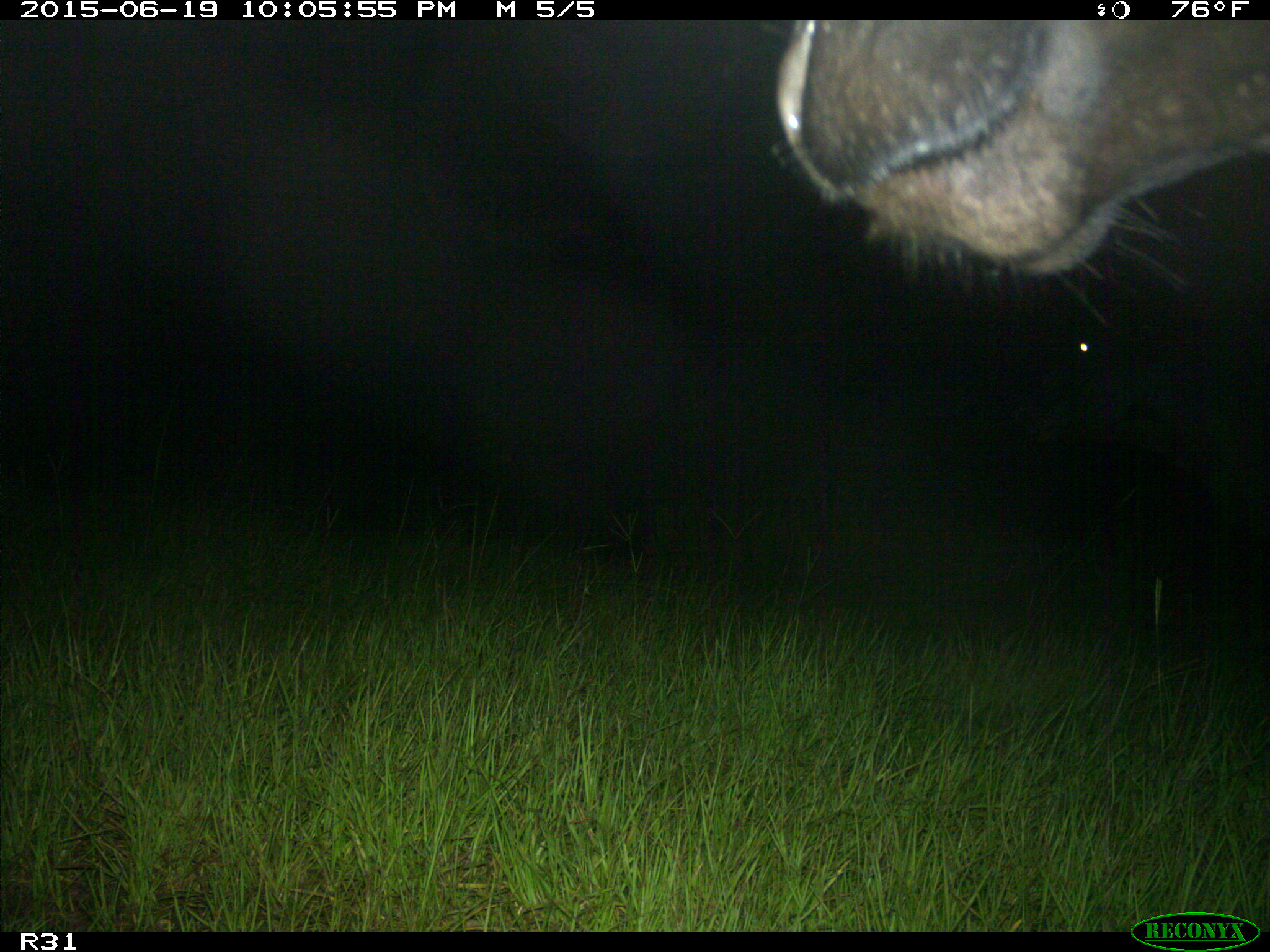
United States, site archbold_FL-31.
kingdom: Animalia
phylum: Chordata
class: Mammalia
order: Artiodactyla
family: Bovidae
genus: Bos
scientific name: Bos taurus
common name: domestic cow